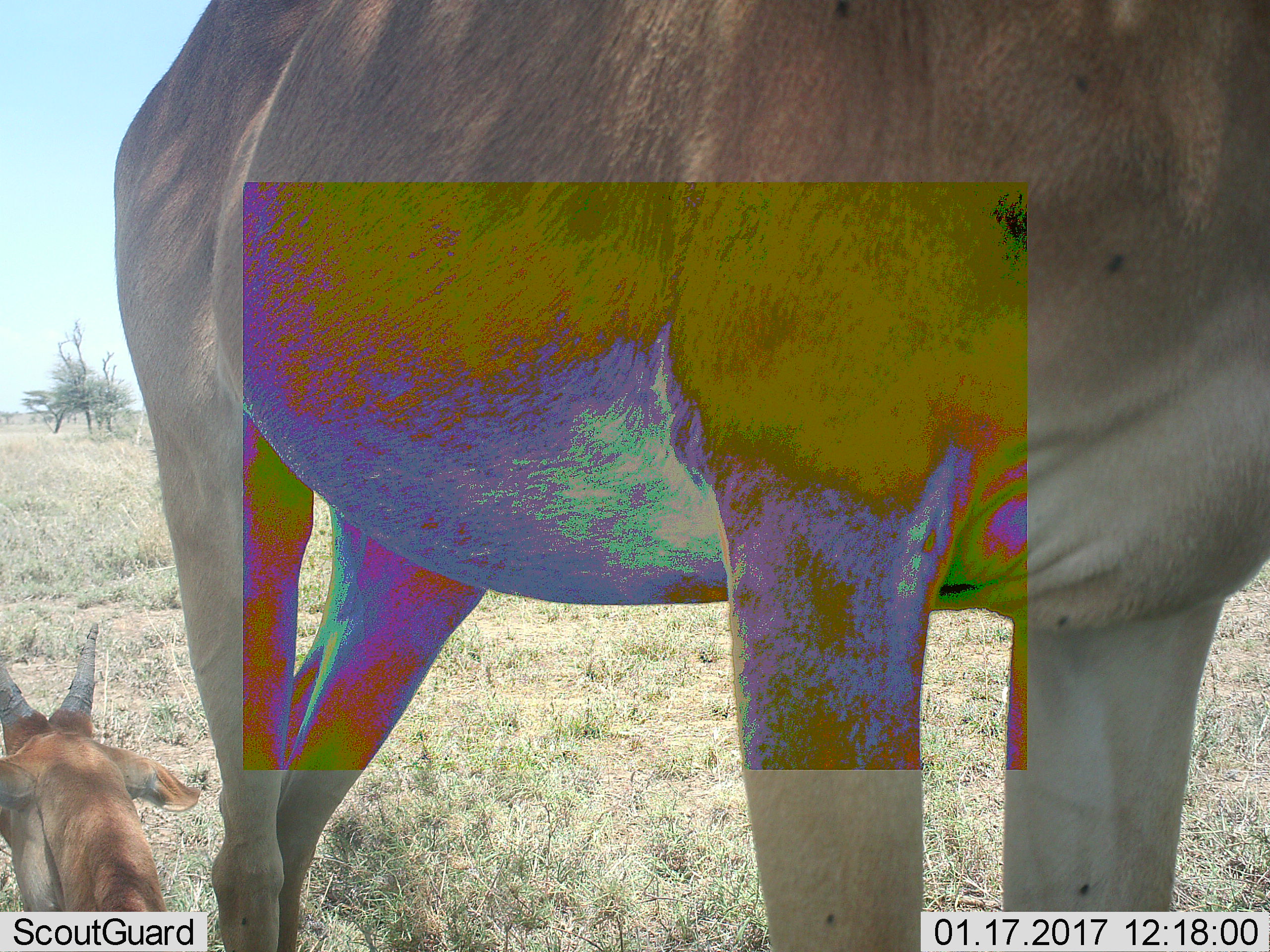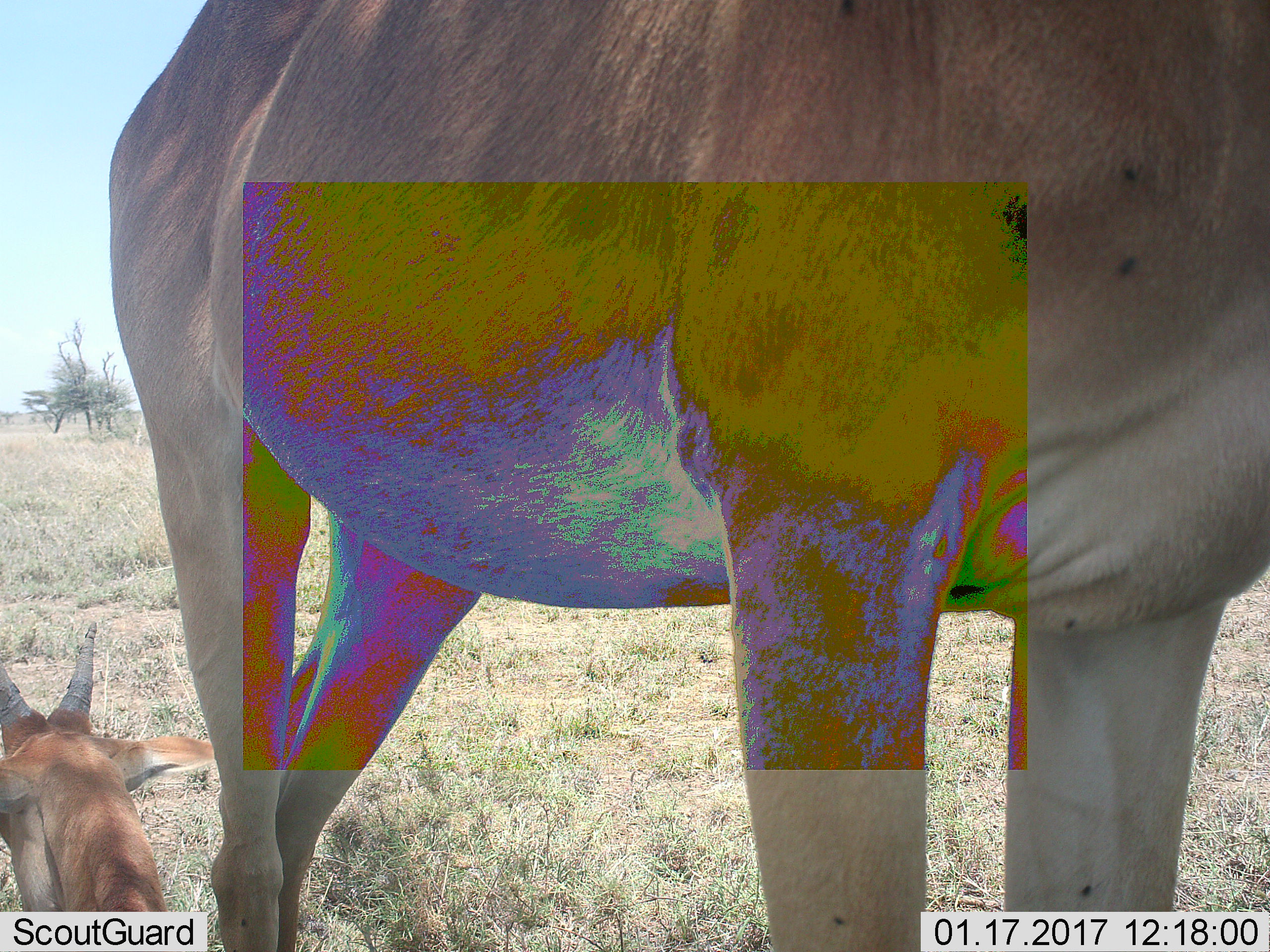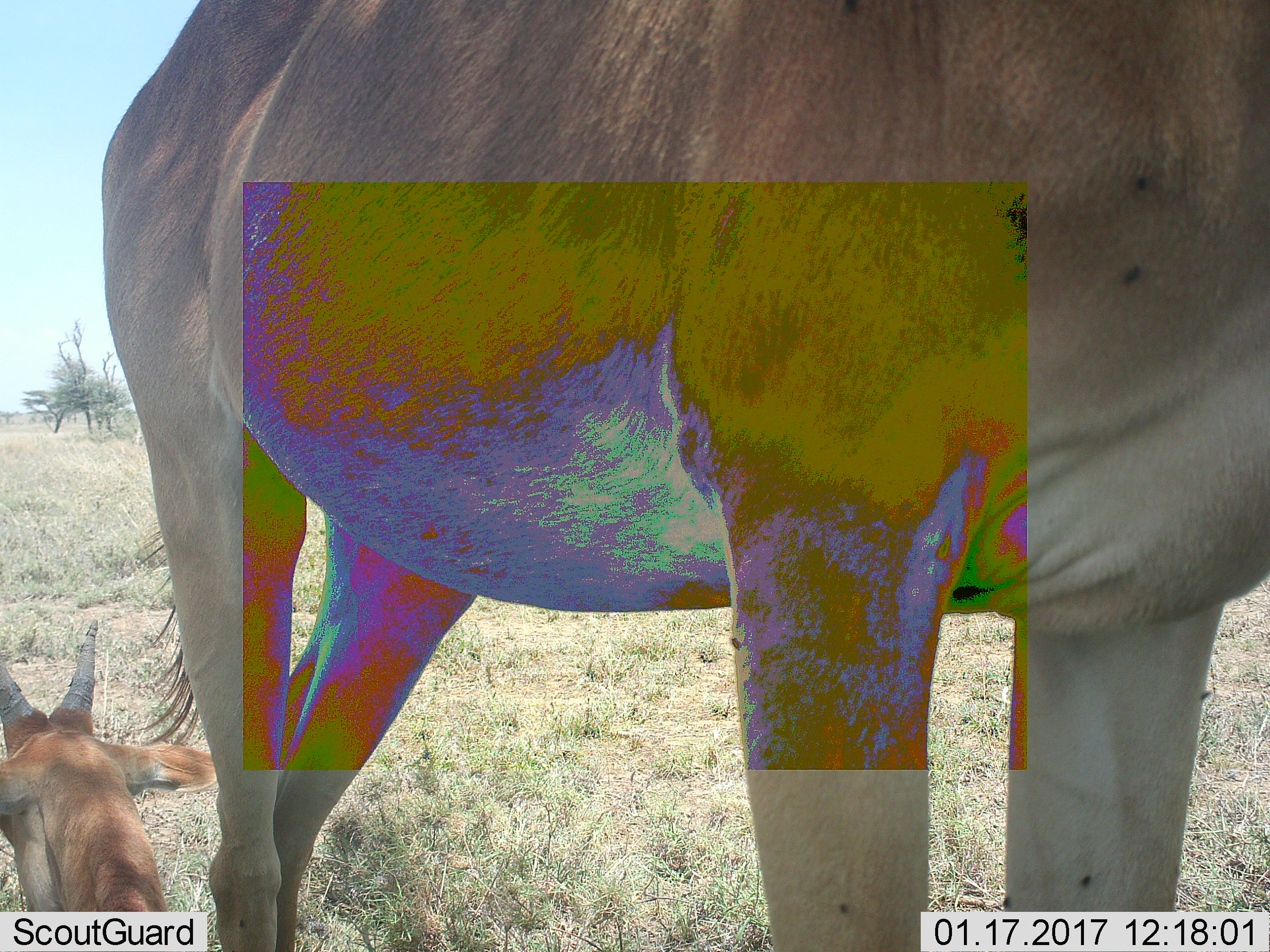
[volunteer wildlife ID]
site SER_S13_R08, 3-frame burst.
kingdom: Animalia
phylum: Chordata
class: Mammalia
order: Artiodactyla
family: Bovidae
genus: Alcelaphus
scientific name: Alcelaphus buselaphus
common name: hartebeest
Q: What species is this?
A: Hartebeest (Alcelaphus buselaphus).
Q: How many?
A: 2.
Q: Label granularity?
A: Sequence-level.